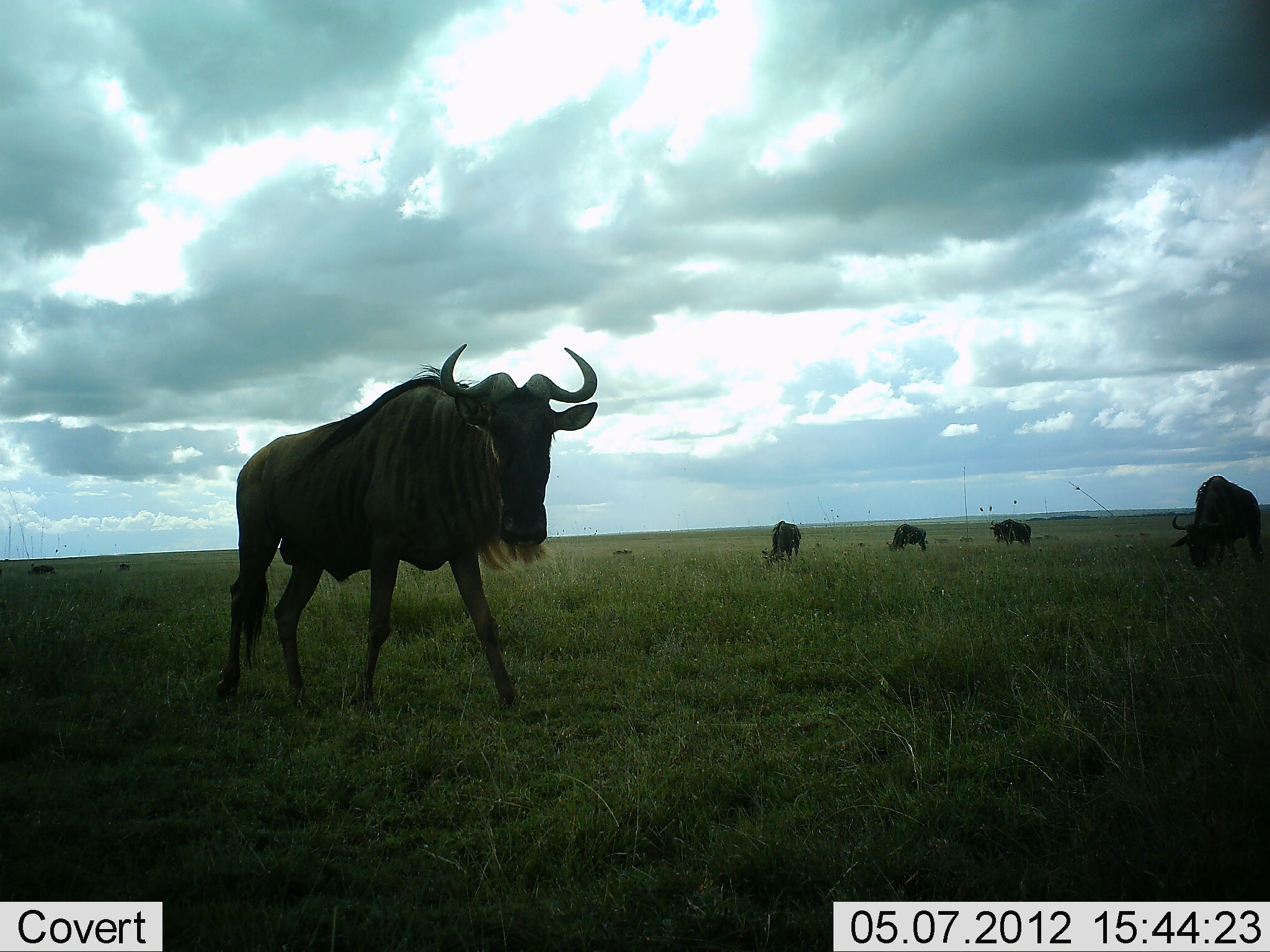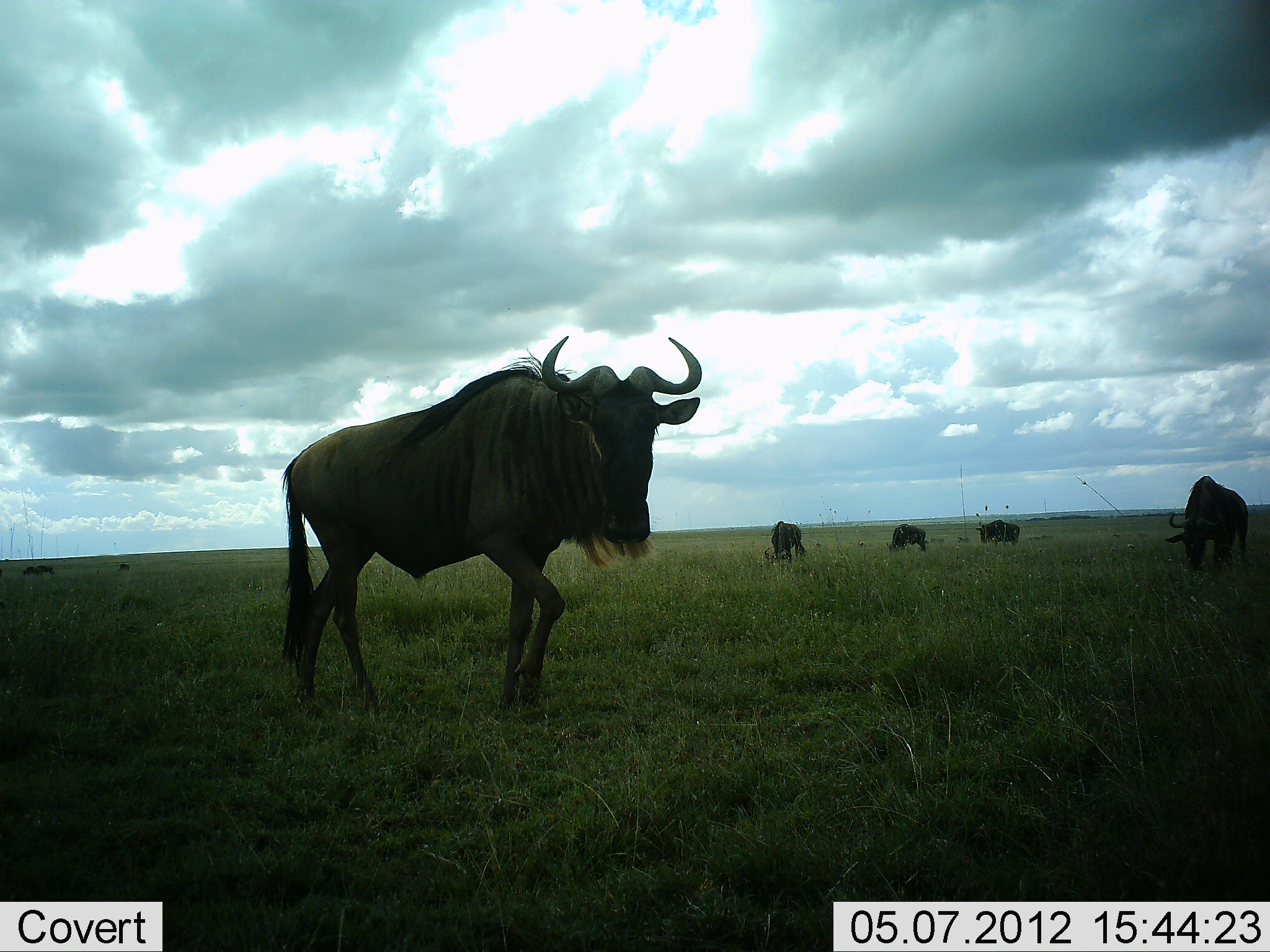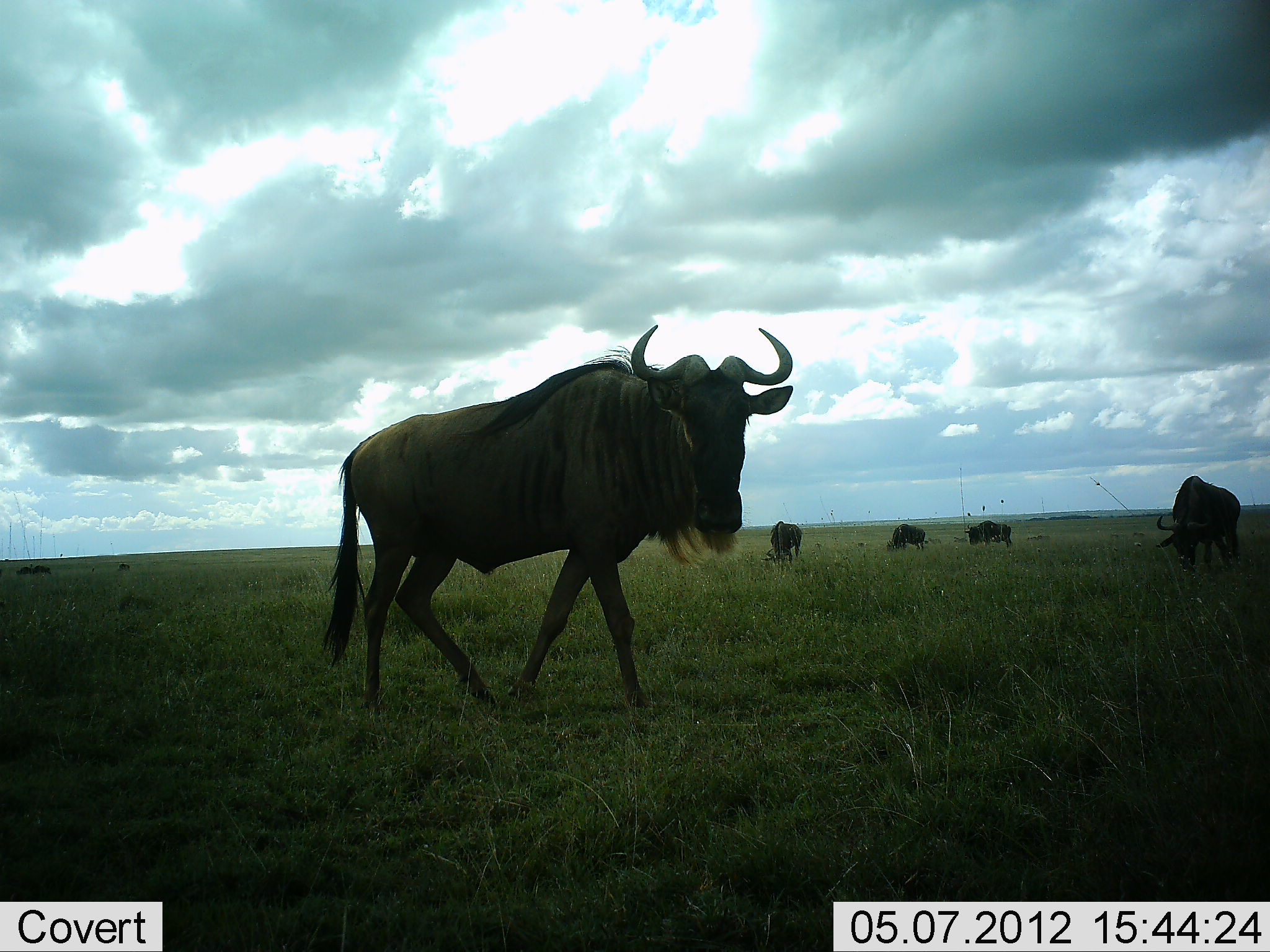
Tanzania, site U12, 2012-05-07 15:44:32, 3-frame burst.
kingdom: Animalia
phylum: Chordata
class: Mammalia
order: Artiodactyla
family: Bovidae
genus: Connochaetes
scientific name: Connochaetes taurinus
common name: blue wildebeest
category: wildebeest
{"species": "wildebeest (blue wildebeest) (Connochaetes taurinus)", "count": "7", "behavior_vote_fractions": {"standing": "40%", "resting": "0%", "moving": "90%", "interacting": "10%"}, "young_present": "0%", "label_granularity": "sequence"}